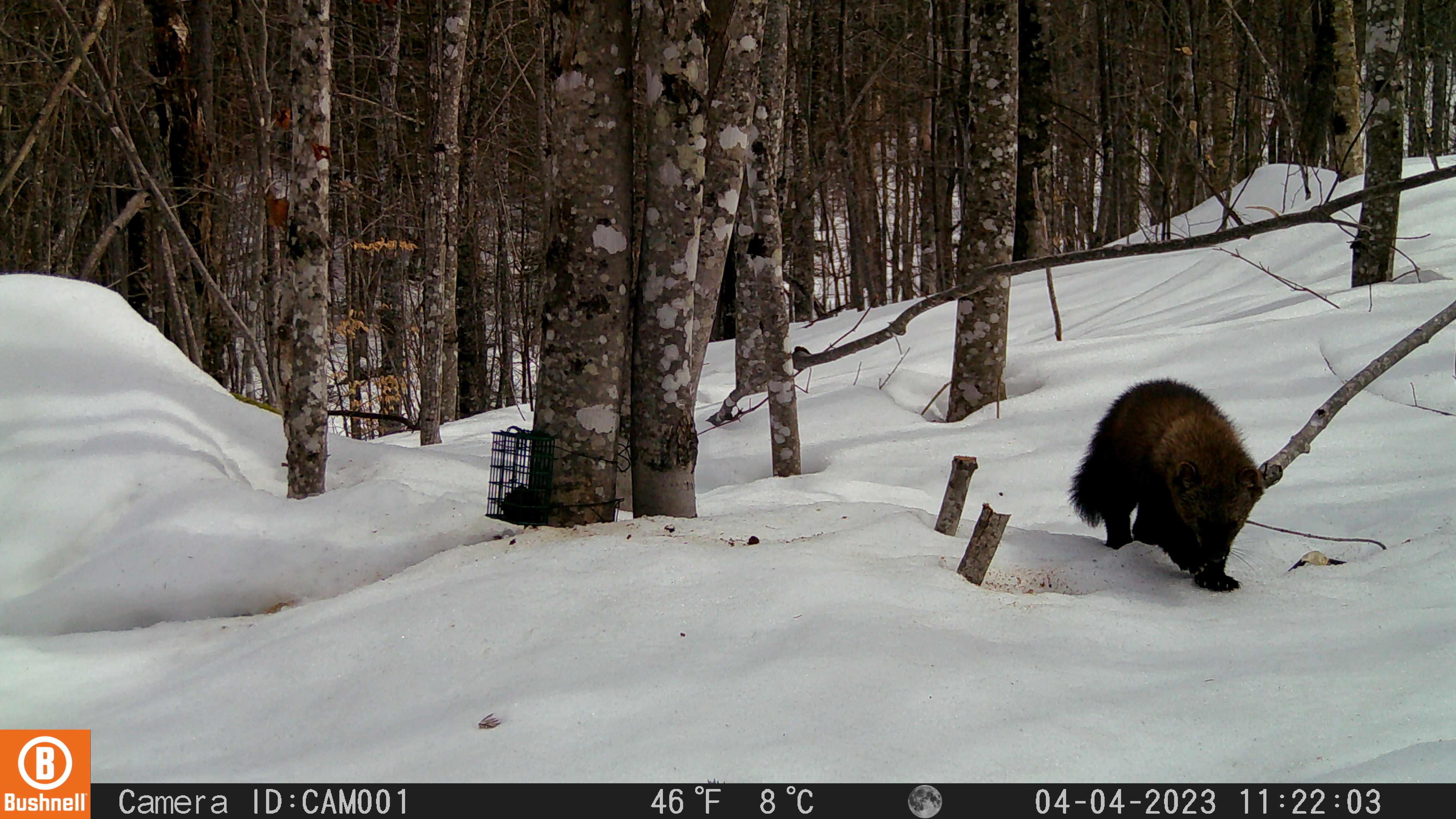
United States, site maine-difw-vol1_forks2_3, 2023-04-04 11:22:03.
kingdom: Animalia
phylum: Chordata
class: Mammalia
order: Carnivora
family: Mustelidae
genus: Pekania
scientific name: Pekania pennanti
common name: fisher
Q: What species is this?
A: Fisher (Pekania pennanti).